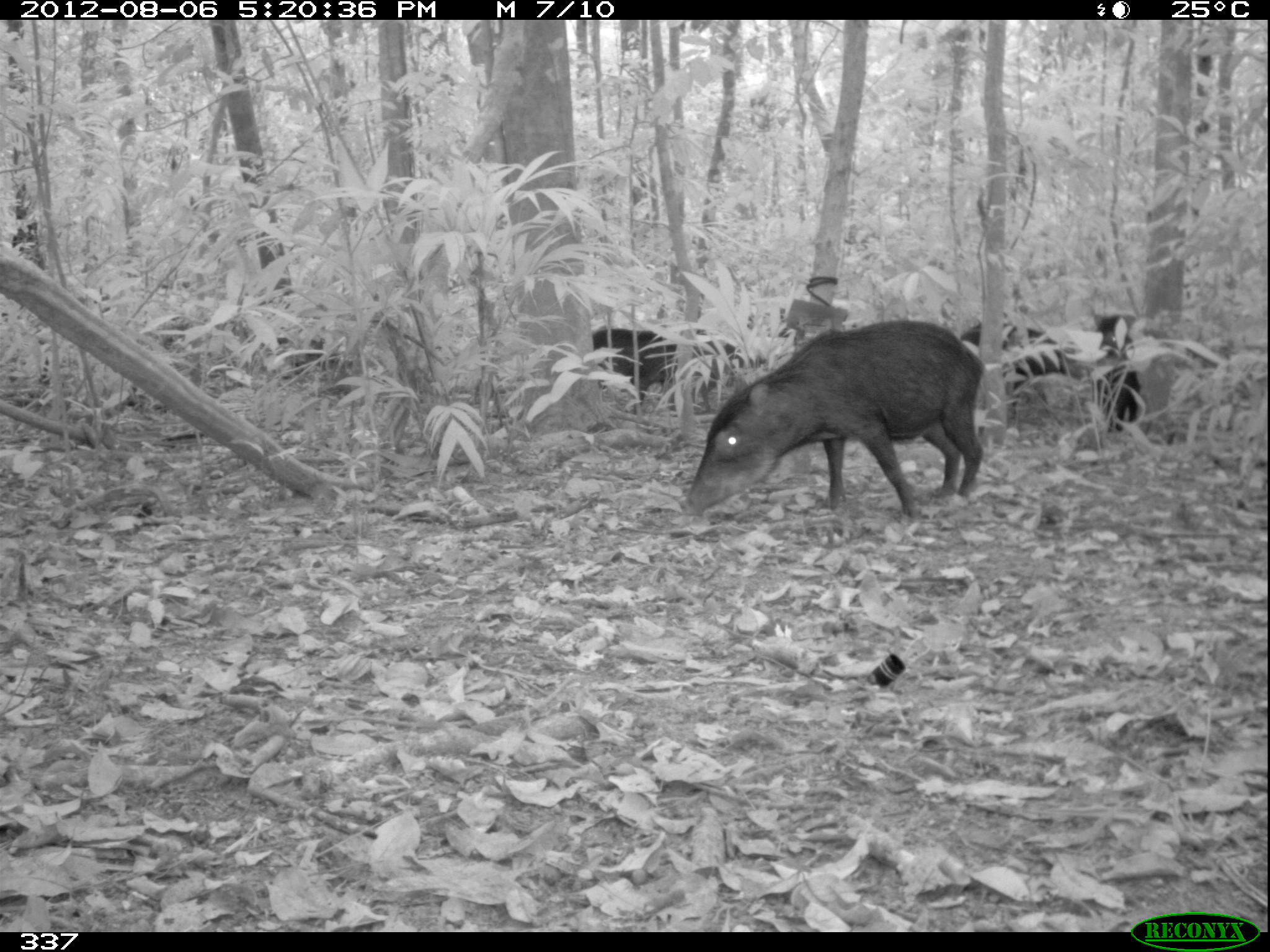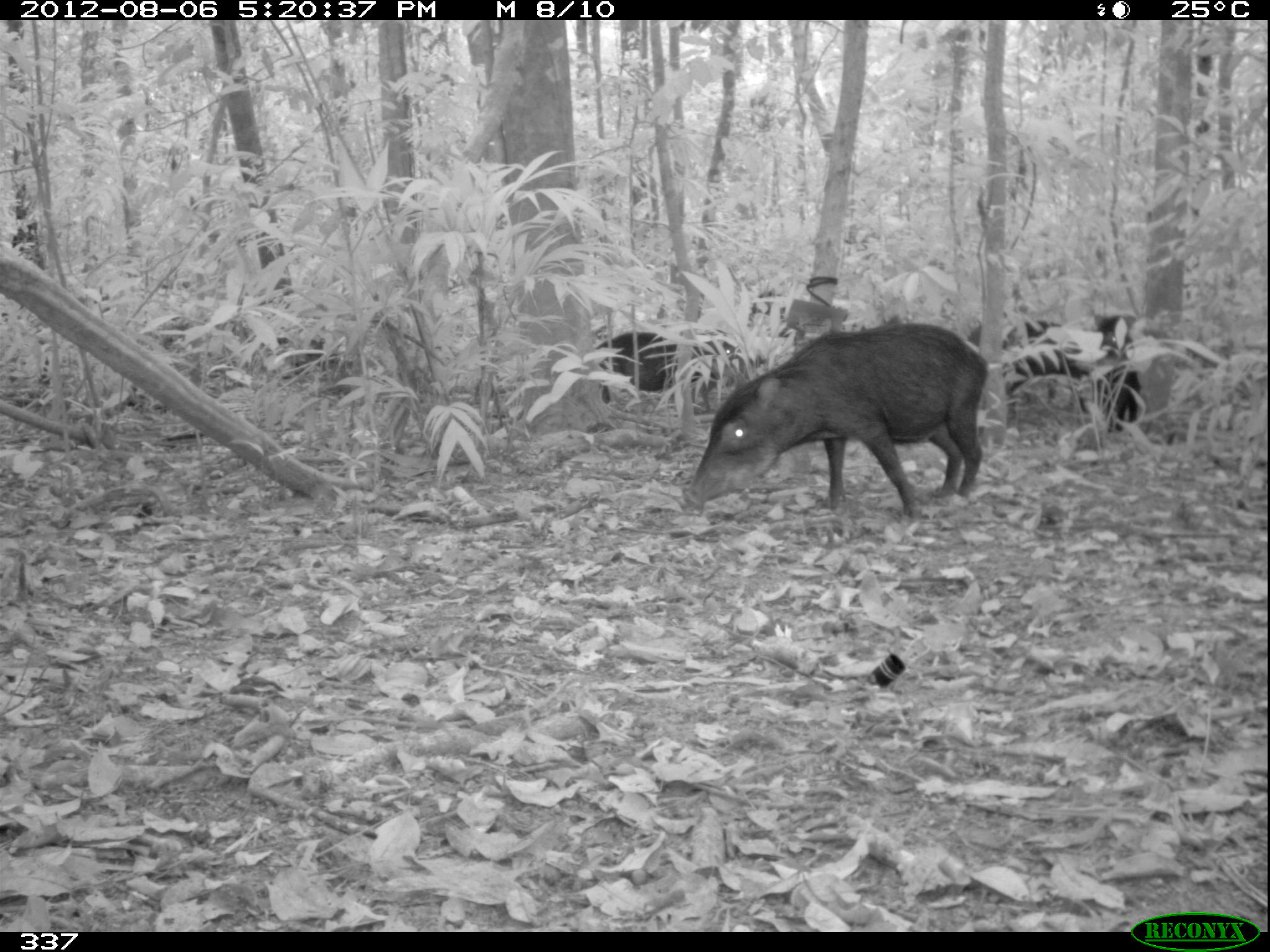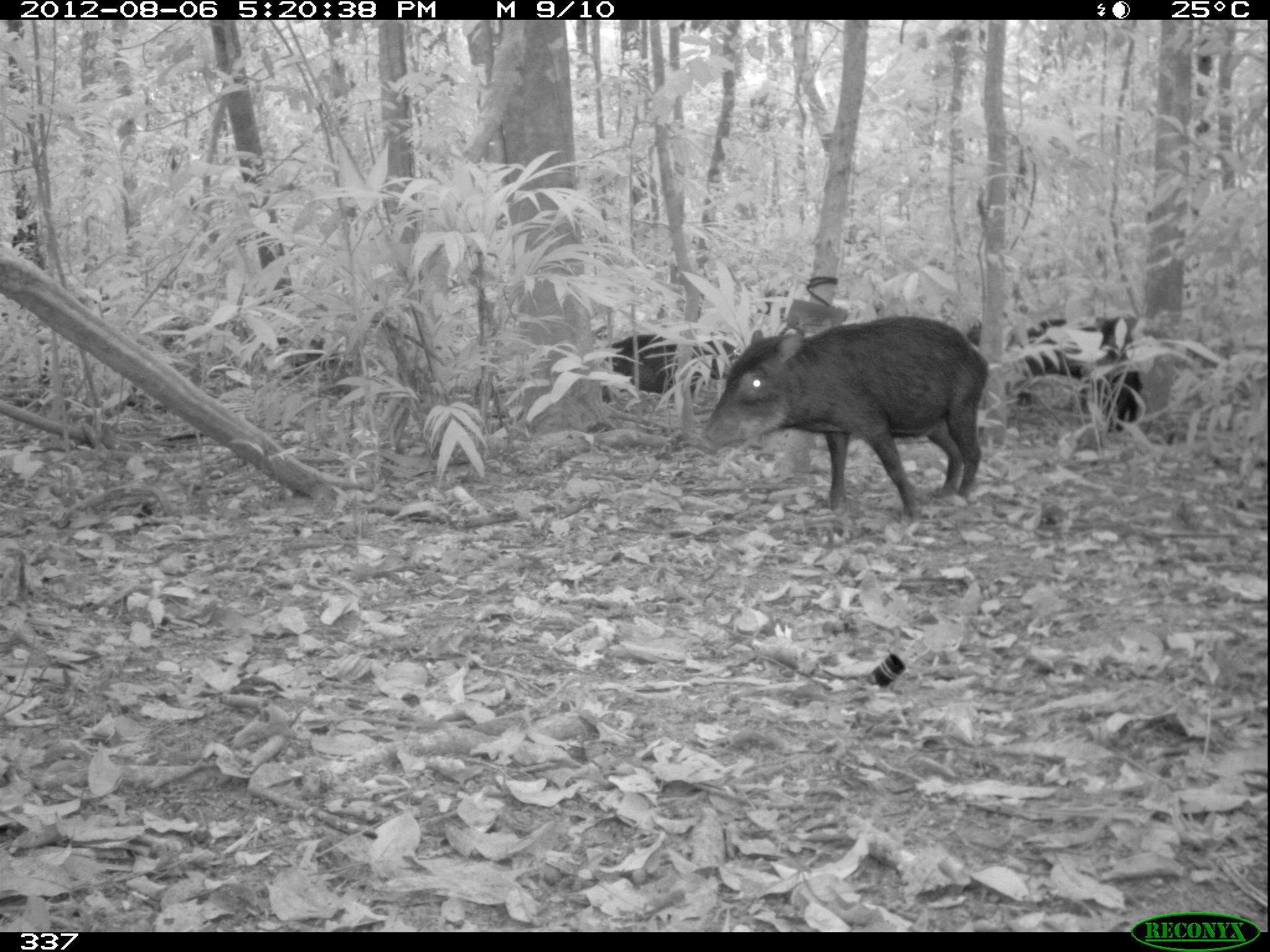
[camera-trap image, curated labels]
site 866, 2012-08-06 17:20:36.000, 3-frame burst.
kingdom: Animalia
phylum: Chordata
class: Mammalia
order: Artiodactyla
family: Tayassuidae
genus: Tayassu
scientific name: Tayassu pecari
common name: white-lipped peccary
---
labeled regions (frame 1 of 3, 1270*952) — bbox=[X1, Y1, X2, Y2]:
tayassu pecari: bbox=[678, 321, 987, 517]; bbox=[959, 321, 1083, 421]; bbox=[677, 327, 766, 413]; bbox=[590, 326, 679, 409]; bbox=[1092, 310, 1142, 434]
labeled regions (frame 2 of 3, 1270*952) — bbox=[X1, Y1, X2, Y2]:
tayassu pecari: bbox=[682, 322, 988, 522]; bbox=[963, 317, 1090, 414]; bbox=[690, 329, 770, 414]; bbox=[1094, 313, 1142, 434]; bbox=[597, 331, 678, 402]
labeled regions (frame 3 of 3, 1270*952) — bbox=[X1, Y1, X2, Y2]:
tayassu pecari: bbox=[697, 314, 990, 520]; bbox=[966, 317, 1116, 405]; bbox=[1092, 311, 1146, 433]; bbox=[600, 332, 690, 405]; bbox=[688, 337, 738, 391]